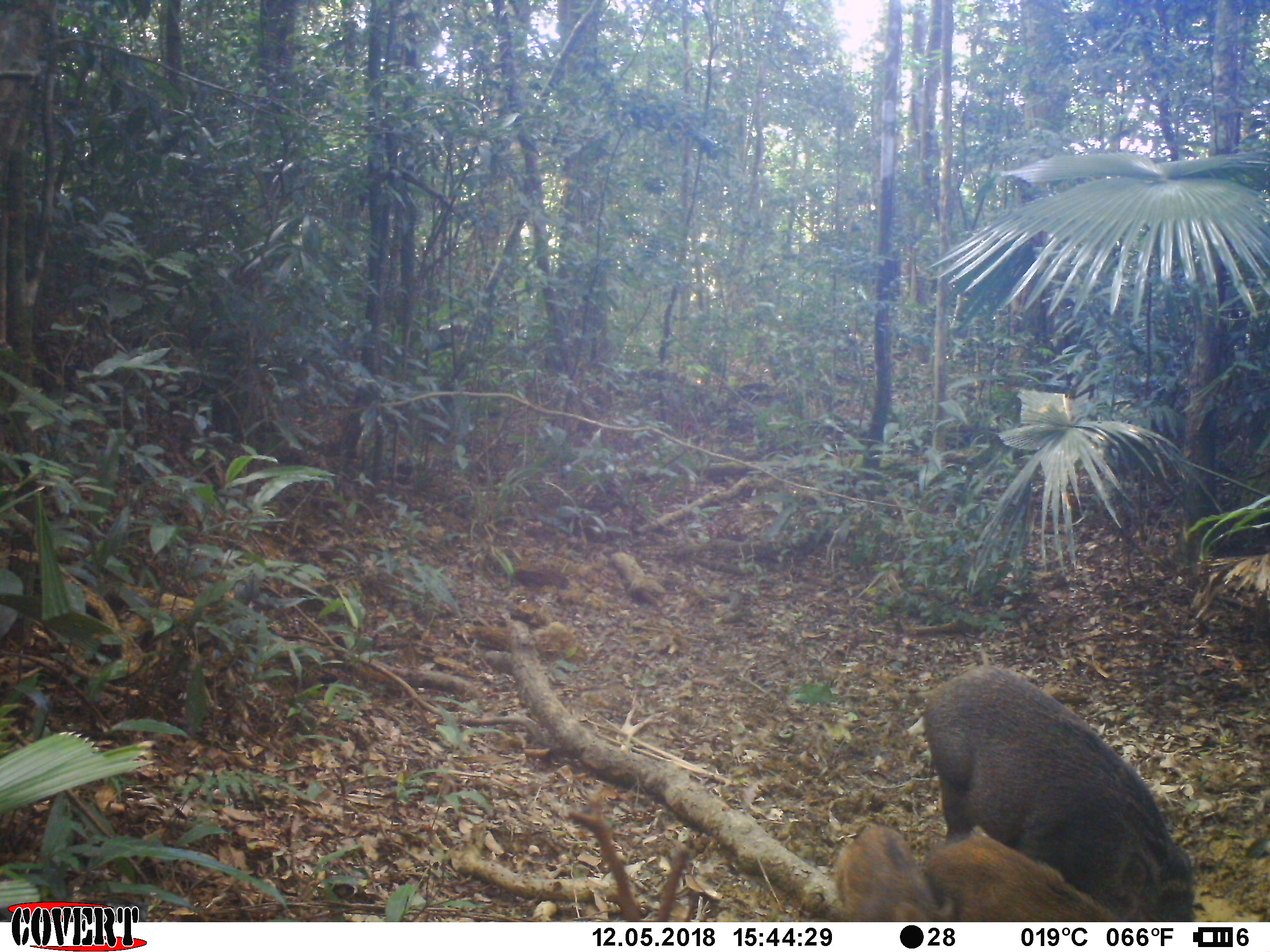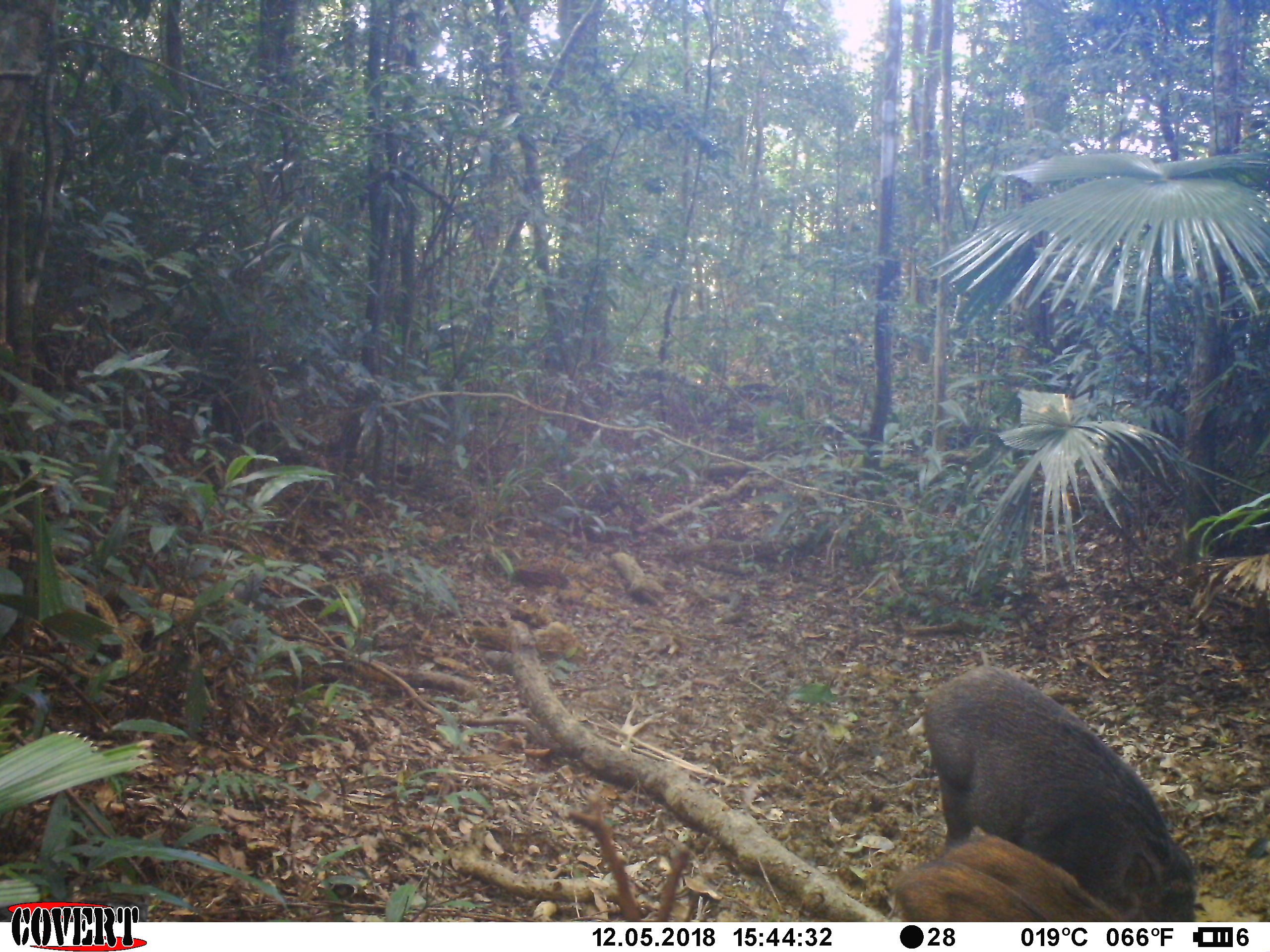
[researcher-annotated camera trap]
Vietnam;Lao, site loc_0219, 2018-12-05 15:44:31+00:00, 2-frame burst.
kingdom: Animalia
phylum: Chordata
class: Mammalia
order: Artiodactyla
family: Suidae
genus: Sus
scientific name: Sus scrofa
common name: eurasian wild pig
Eurasian wild pig (Sus scrofa). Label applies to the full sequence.